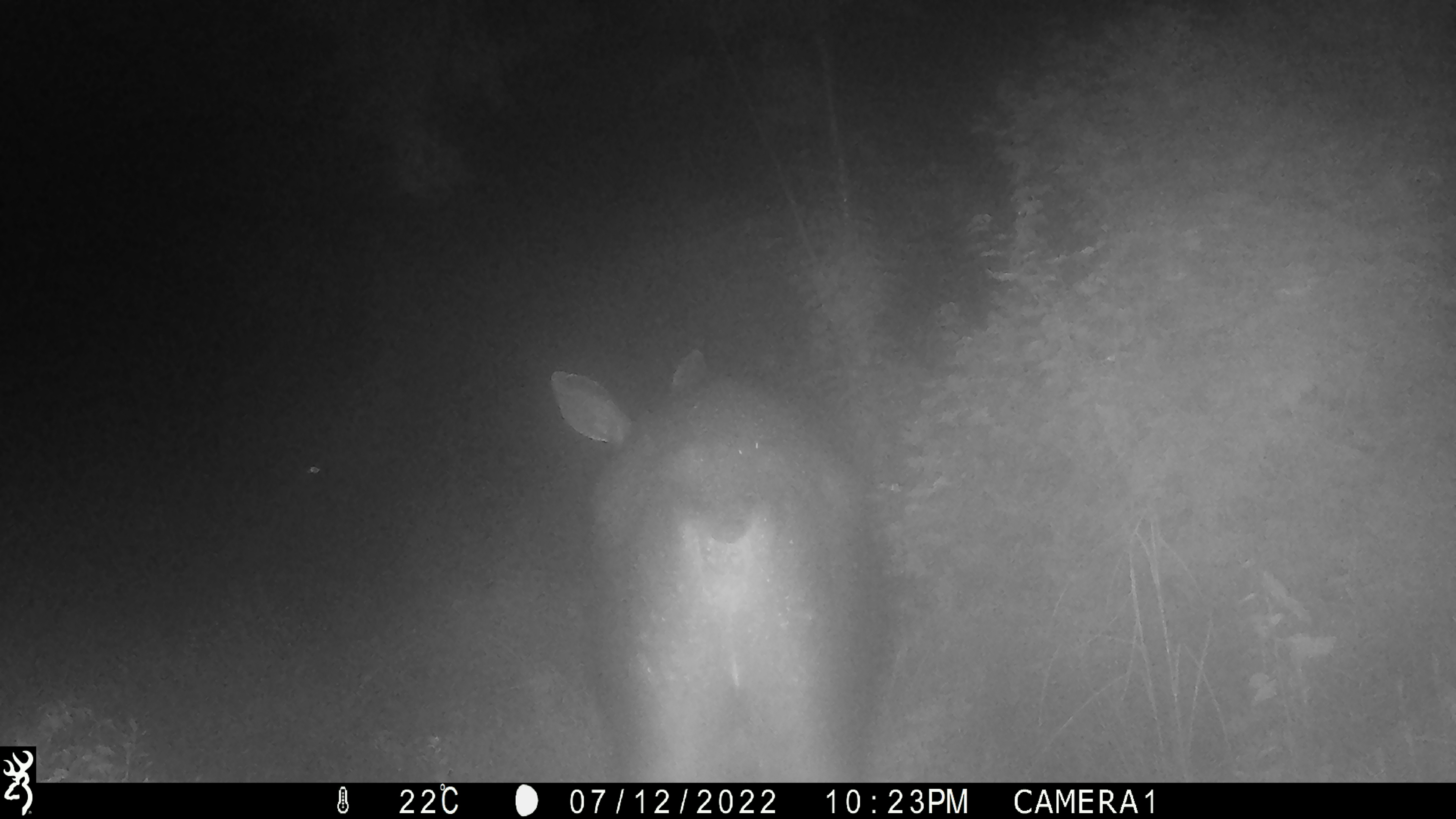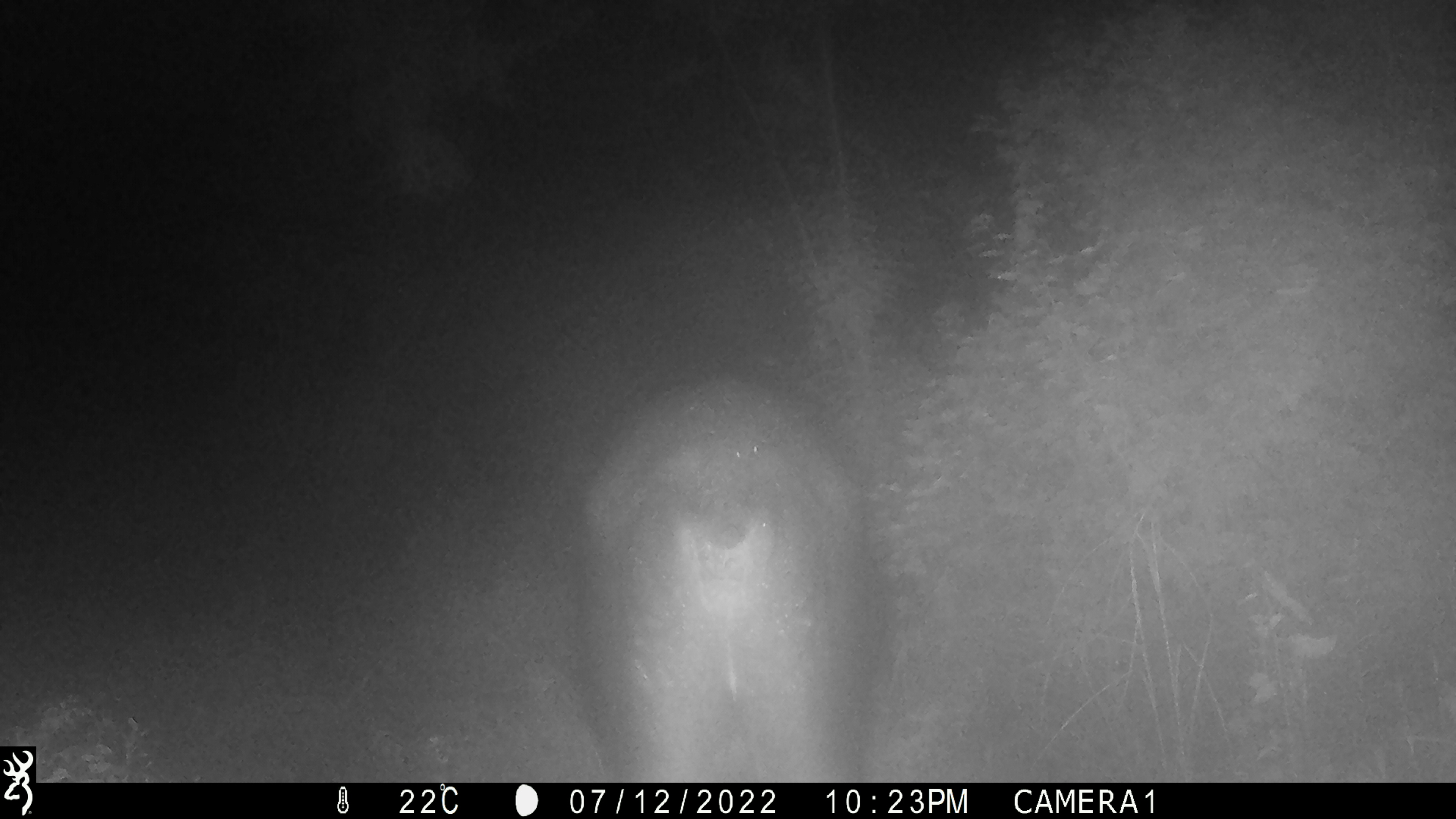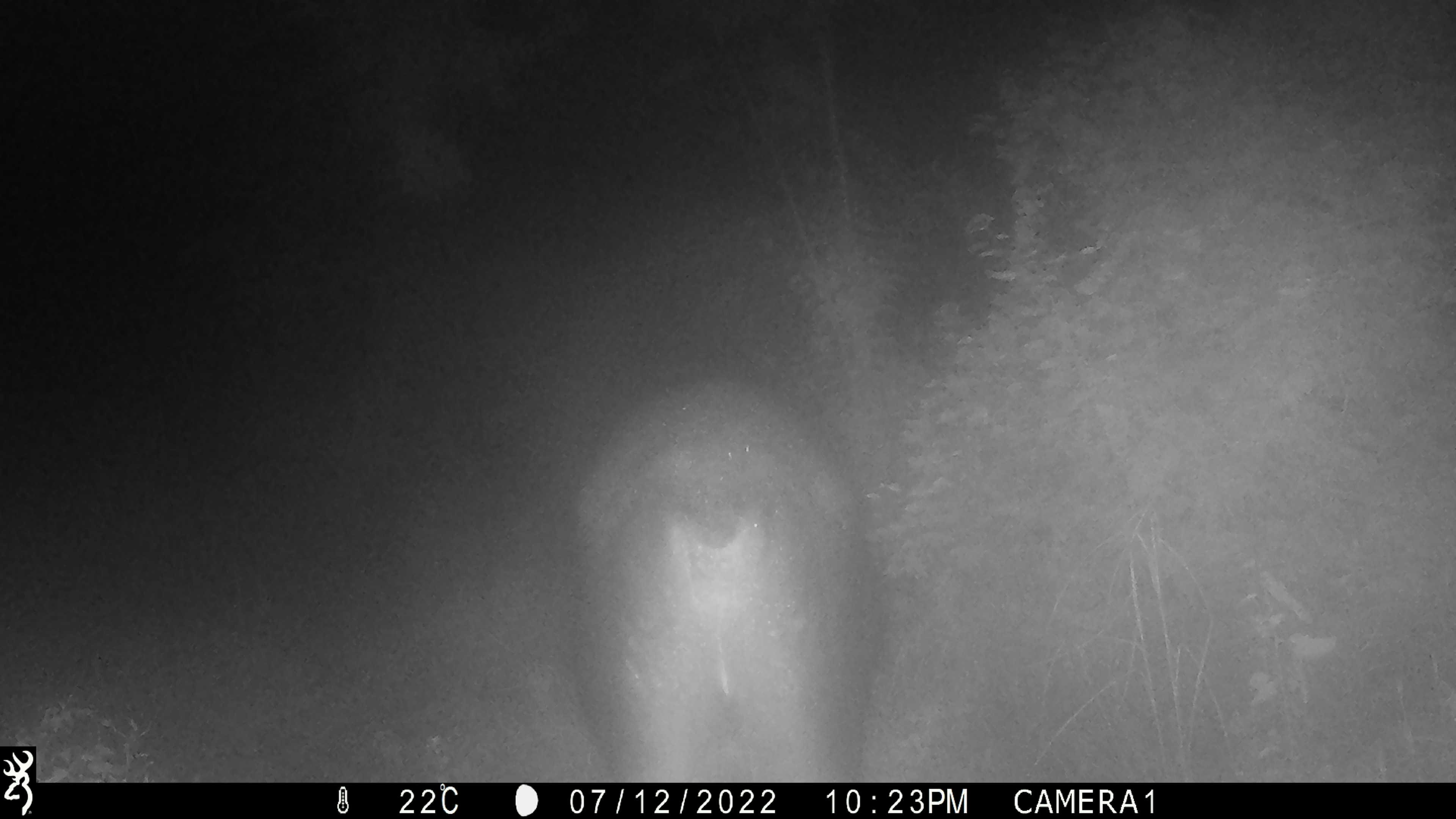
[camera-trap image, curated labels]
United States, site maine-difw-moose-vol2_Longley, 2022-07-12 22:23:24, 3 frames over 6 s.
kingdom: Animalia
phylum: Chordata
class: Mammalia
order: Artiodactyla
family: Cervidae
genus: Alces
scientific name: Alces alces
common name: moose